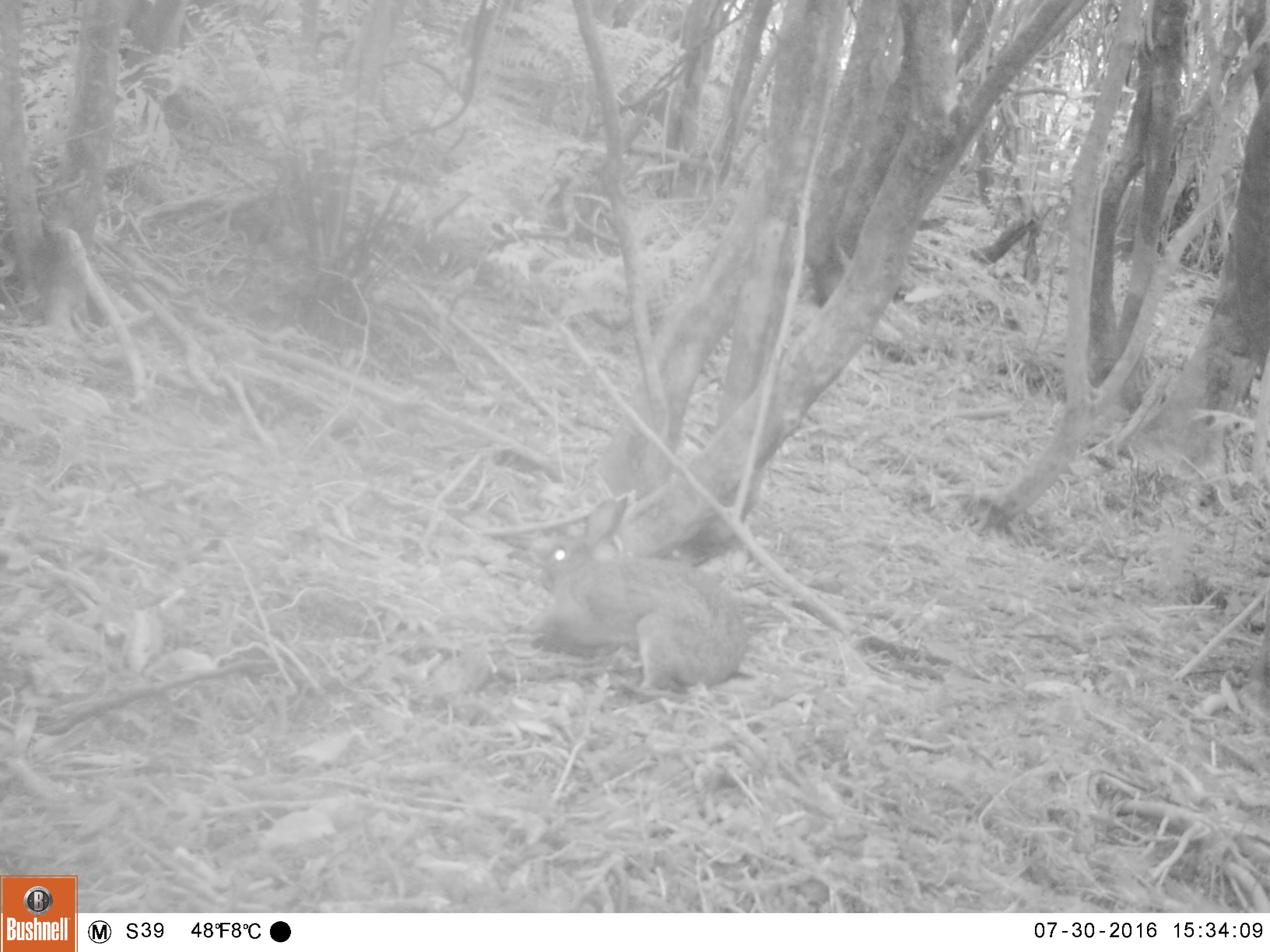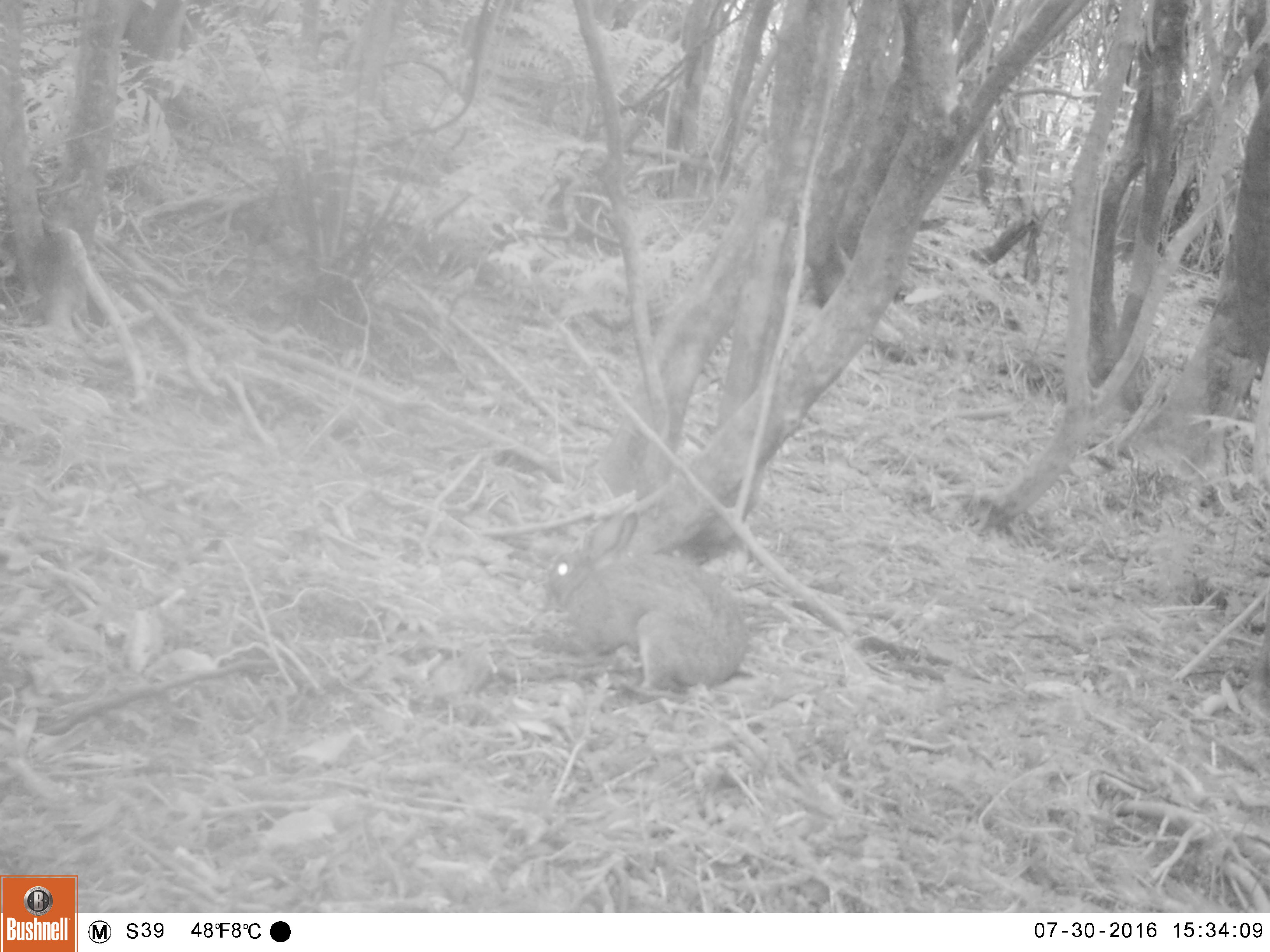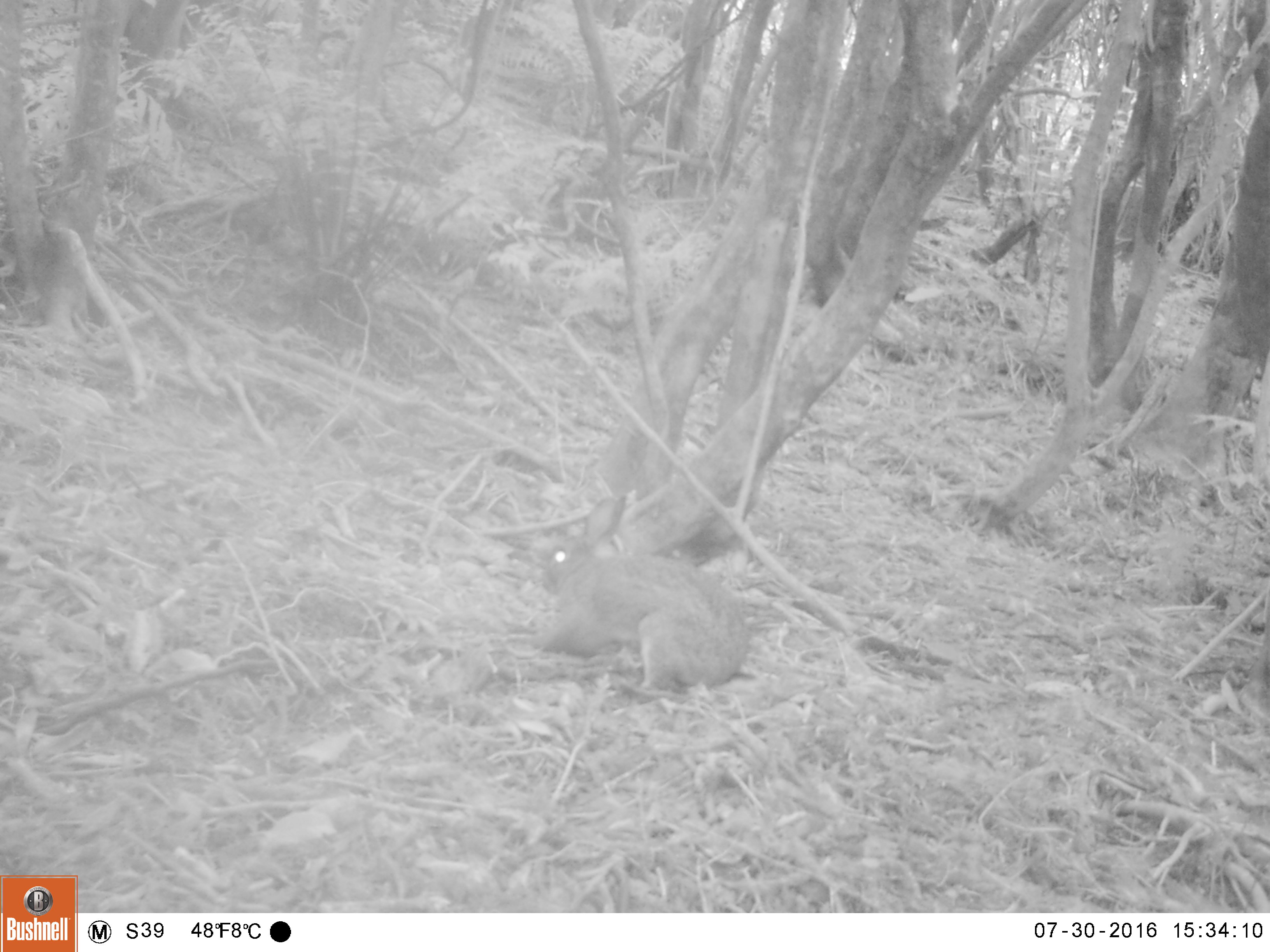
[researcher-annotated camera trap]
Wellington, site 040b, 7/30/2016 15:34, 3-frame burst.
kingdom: Animalia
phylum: Chordata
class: Mammalia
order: Lagomorpha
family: Leporidae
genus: Lepus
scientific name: Lepus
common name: hare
Hare (Lepus).